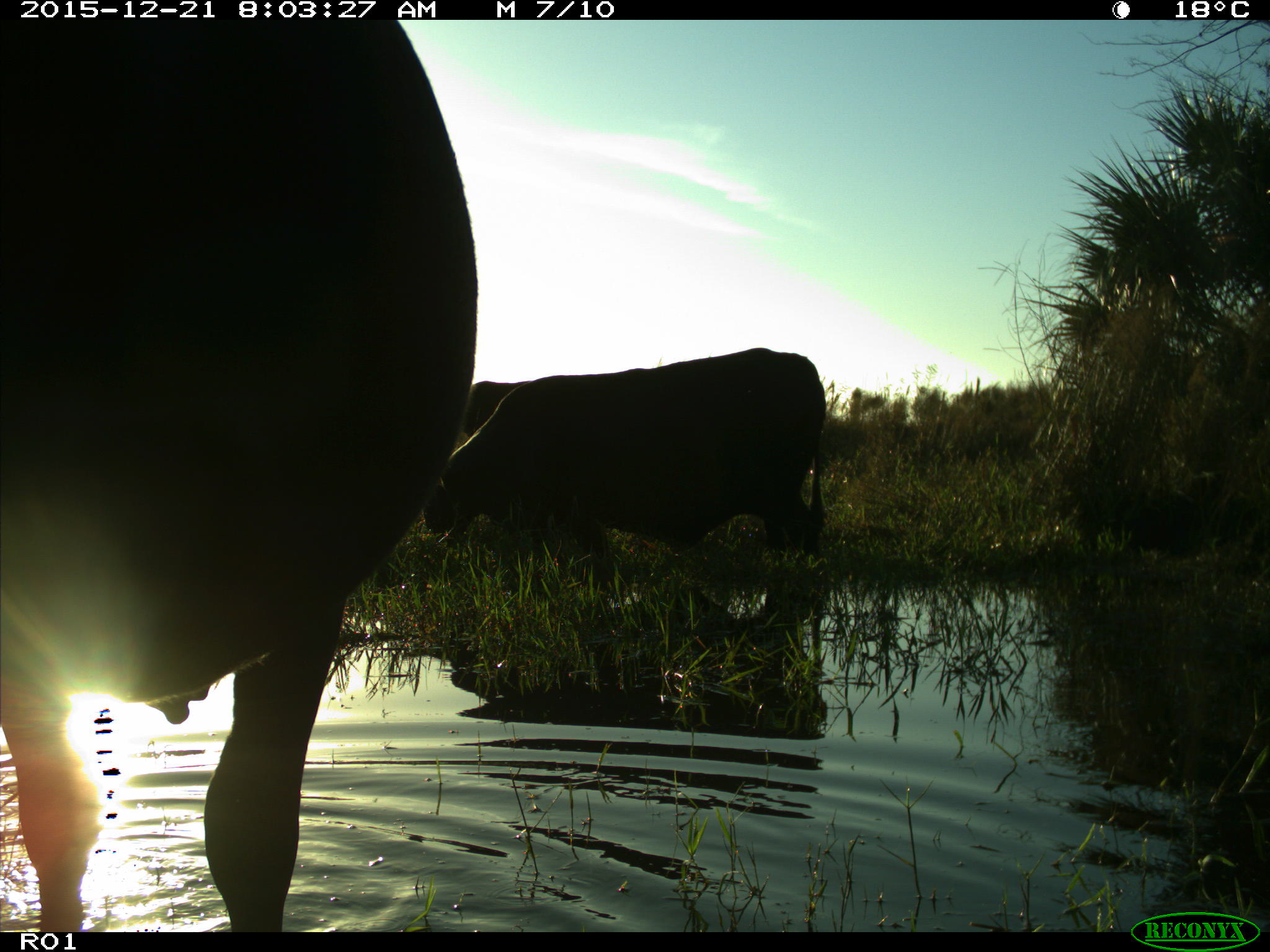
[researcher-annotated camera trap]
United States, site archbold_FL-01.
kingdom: Animalia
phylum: Chordata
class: Mammalia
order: Artiodactyla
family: Bovidae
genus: Bos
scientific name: Bos taurus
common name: domestic cow